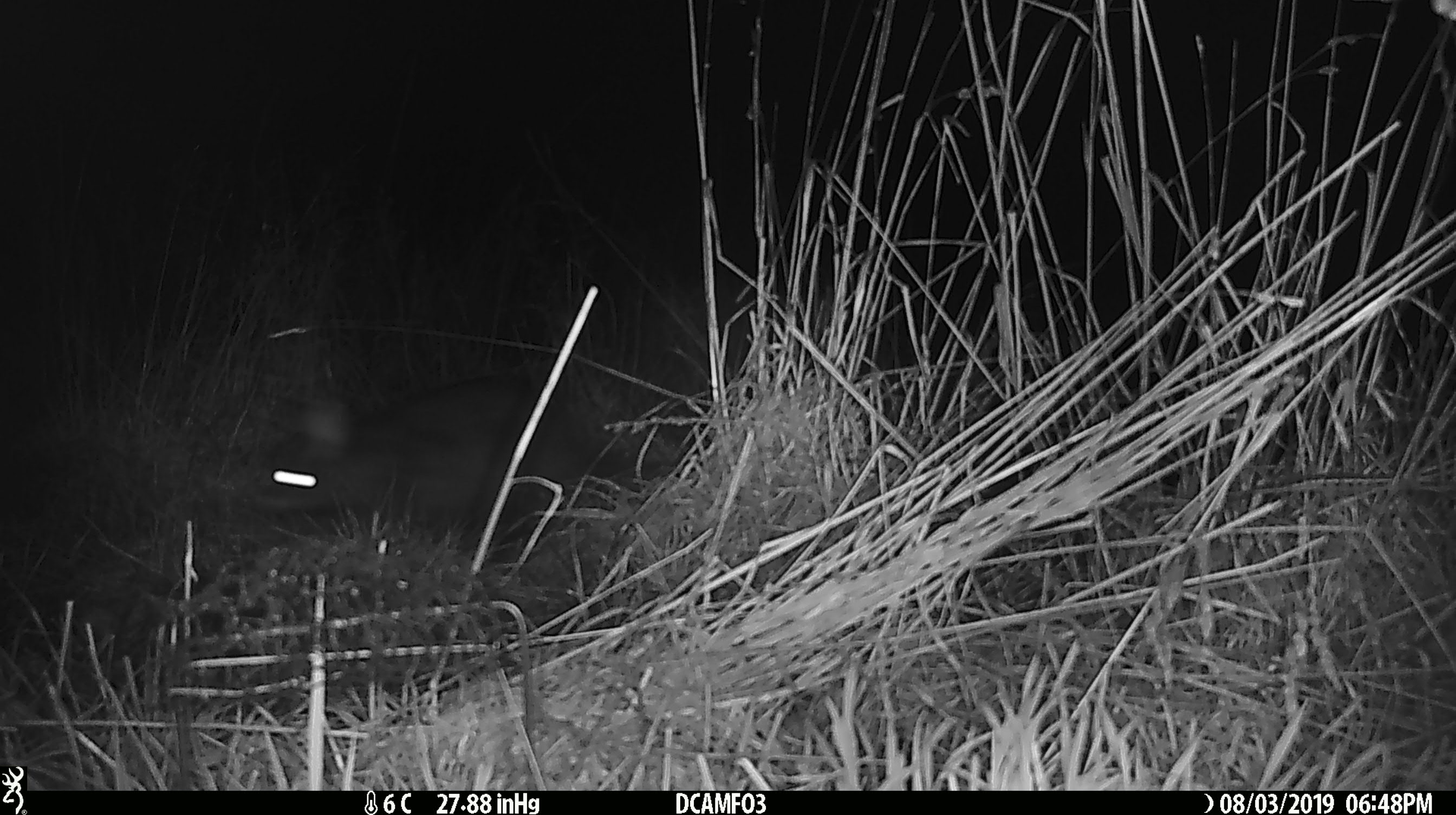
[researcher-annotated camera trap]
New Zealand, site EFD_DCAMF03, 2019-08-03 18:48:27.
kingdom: Animalia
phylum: Chordata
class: Mammalia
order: Diprotodontia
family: Phalangeridae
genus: Trichosurus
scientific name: Trichosurus vulpecula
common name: common brushtail possum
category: possum